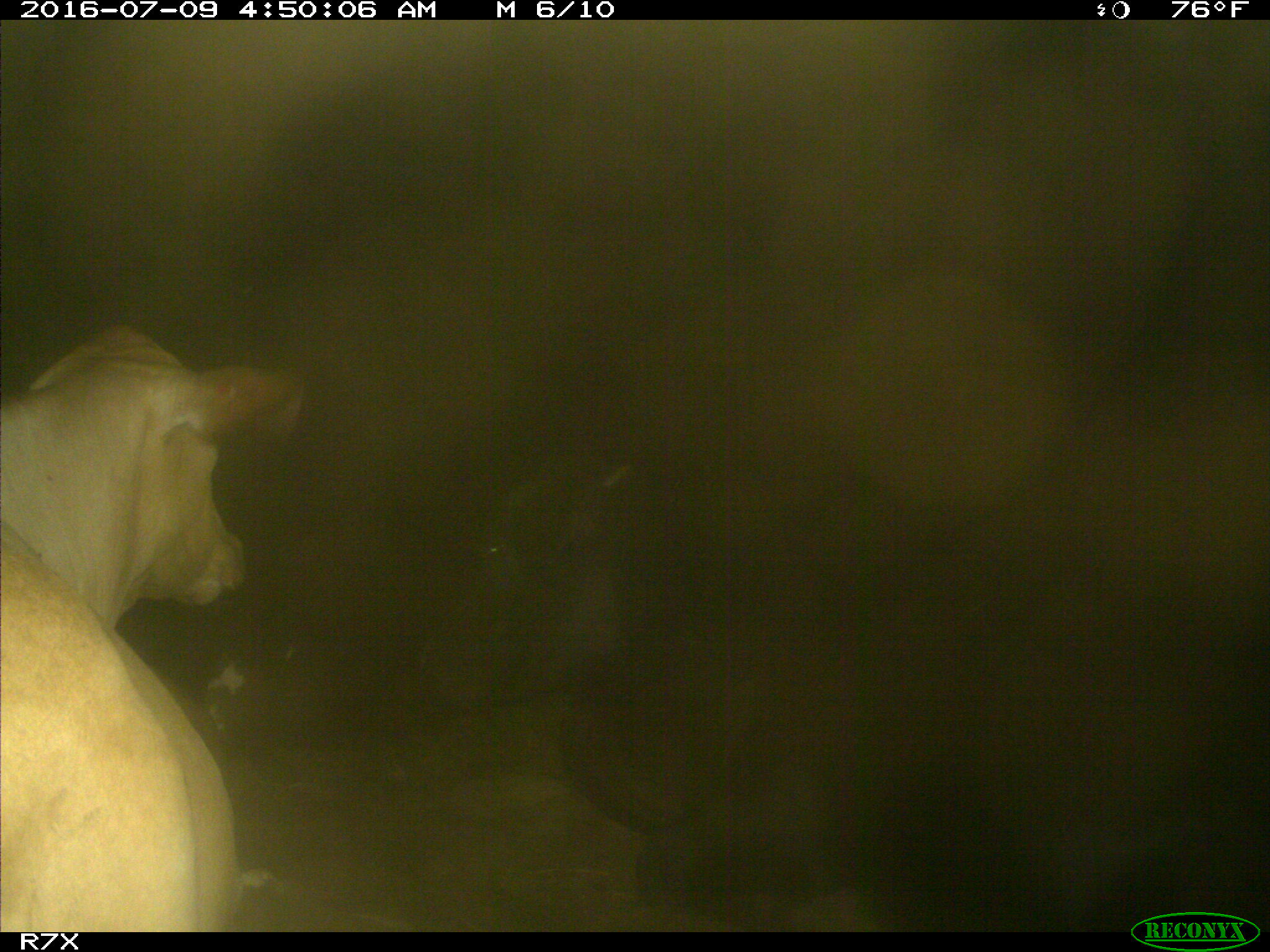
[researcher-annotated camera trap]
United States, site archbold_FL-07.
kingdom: Animalia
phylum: Chordata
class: Mammalia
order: Artiodactyla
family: Bovidae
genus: Bos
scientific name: Bos taurus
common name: domestic cow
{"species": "Bos taurus (domestic cow)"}